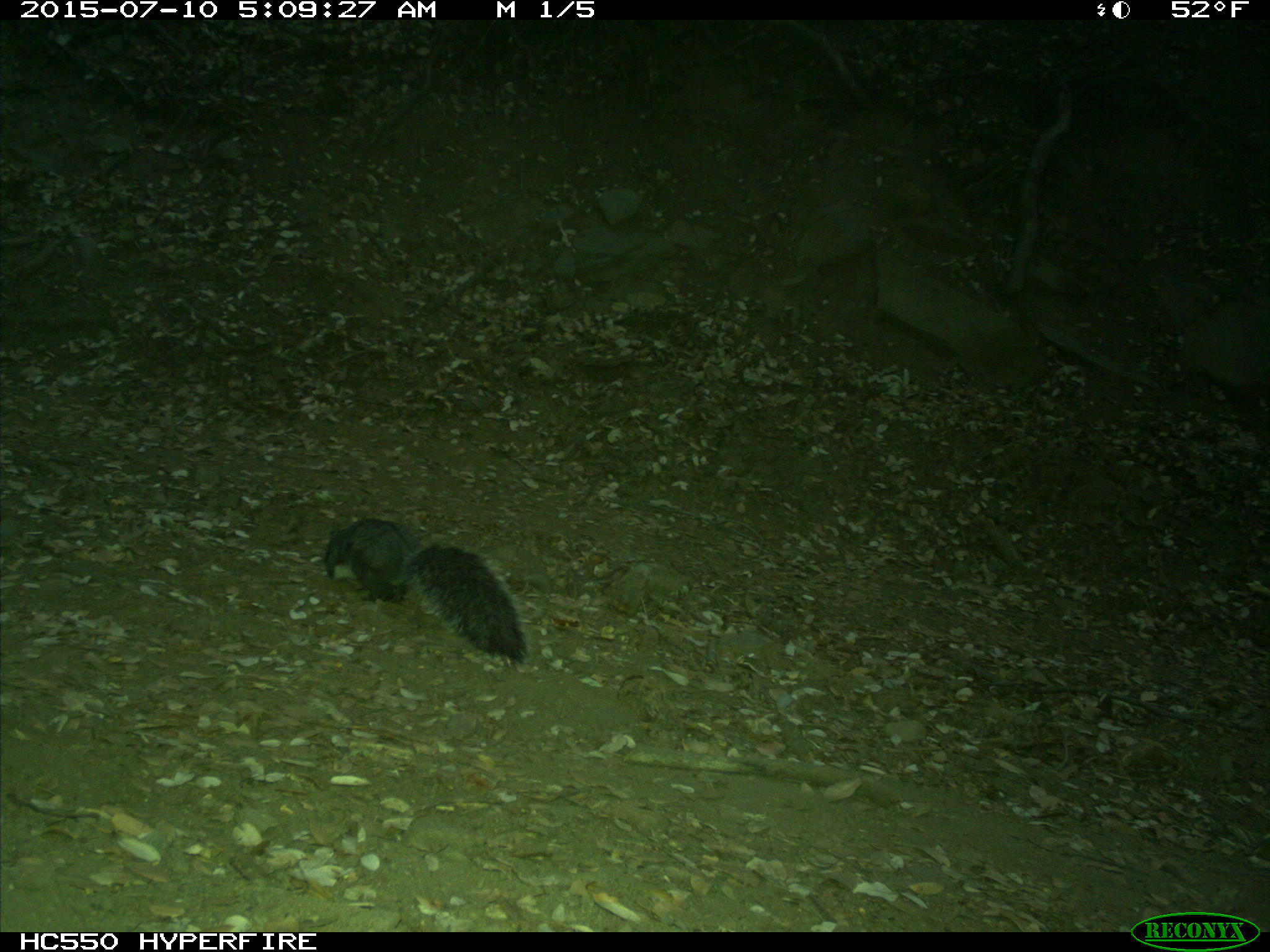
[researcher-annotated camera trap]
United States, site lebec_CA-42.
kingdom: Animalia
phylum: Chordata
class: Mammalia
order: Rodentia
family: Sciuridae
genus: Sciurus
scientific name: Sciurus carolinensis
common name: eastern gray squirrel